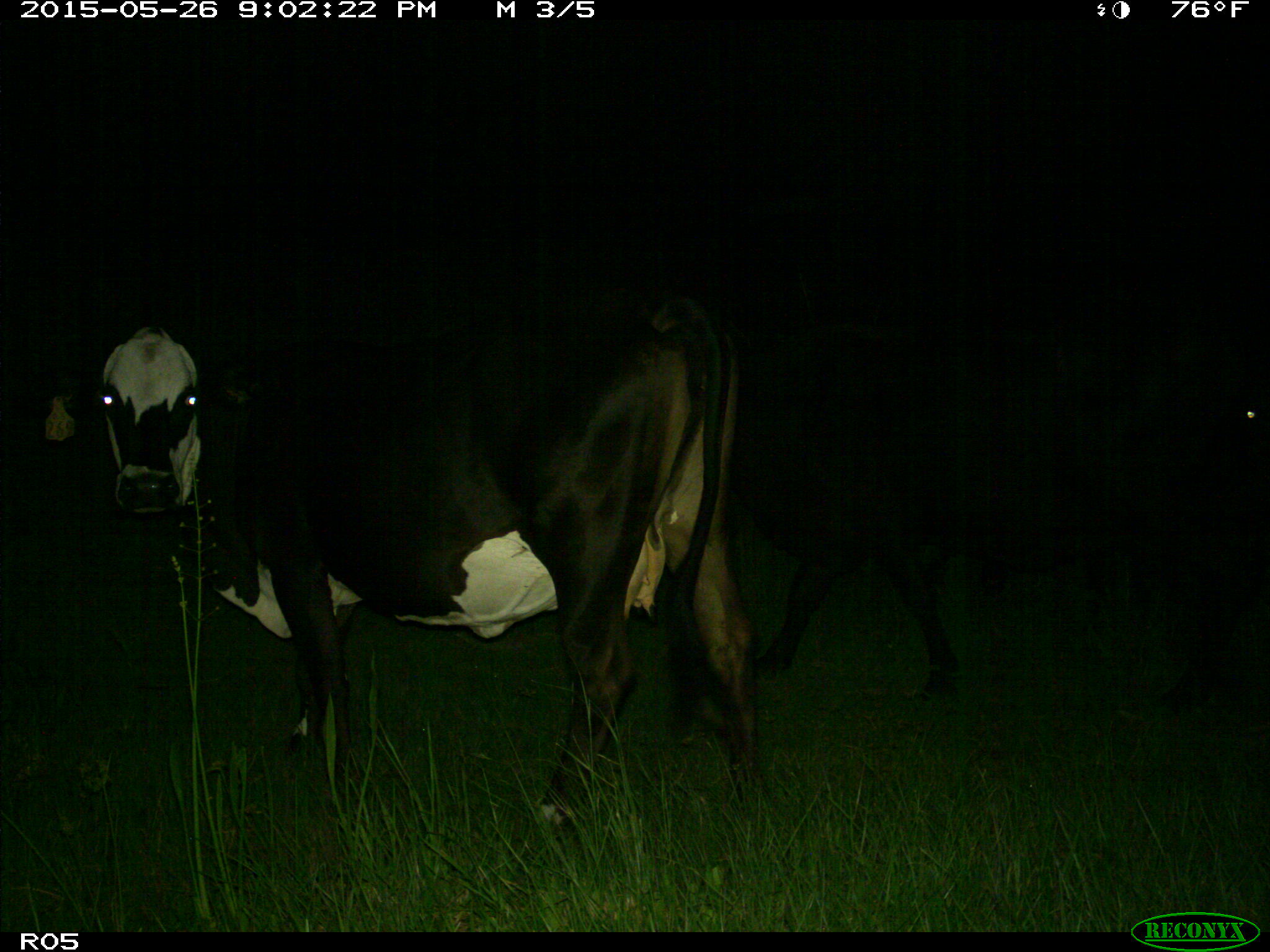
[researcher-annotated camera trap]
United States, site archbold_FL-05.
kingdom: Animalia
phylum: Chordata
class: Mammalia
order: Artiodactyla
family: Bovidae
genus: Bos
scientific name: Bos taurus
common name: domestic cow